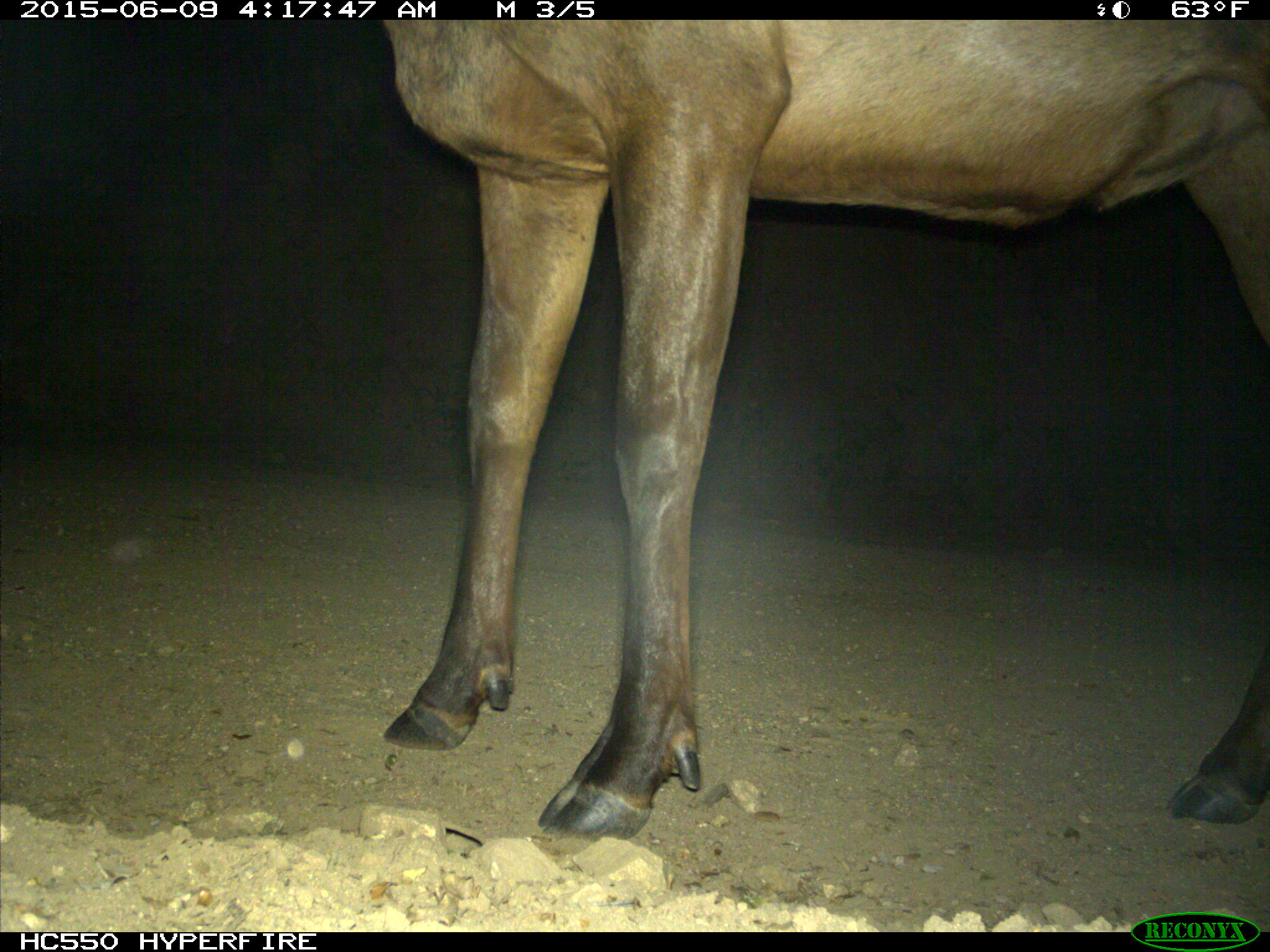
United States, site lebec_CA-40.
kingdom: Animalia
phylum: Chordata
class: Mammalia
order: Artiodactyla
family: Cervidae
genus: Cervus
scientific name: Cervus canadensis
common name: elk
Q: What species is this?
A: Cervus canadensis (elk).